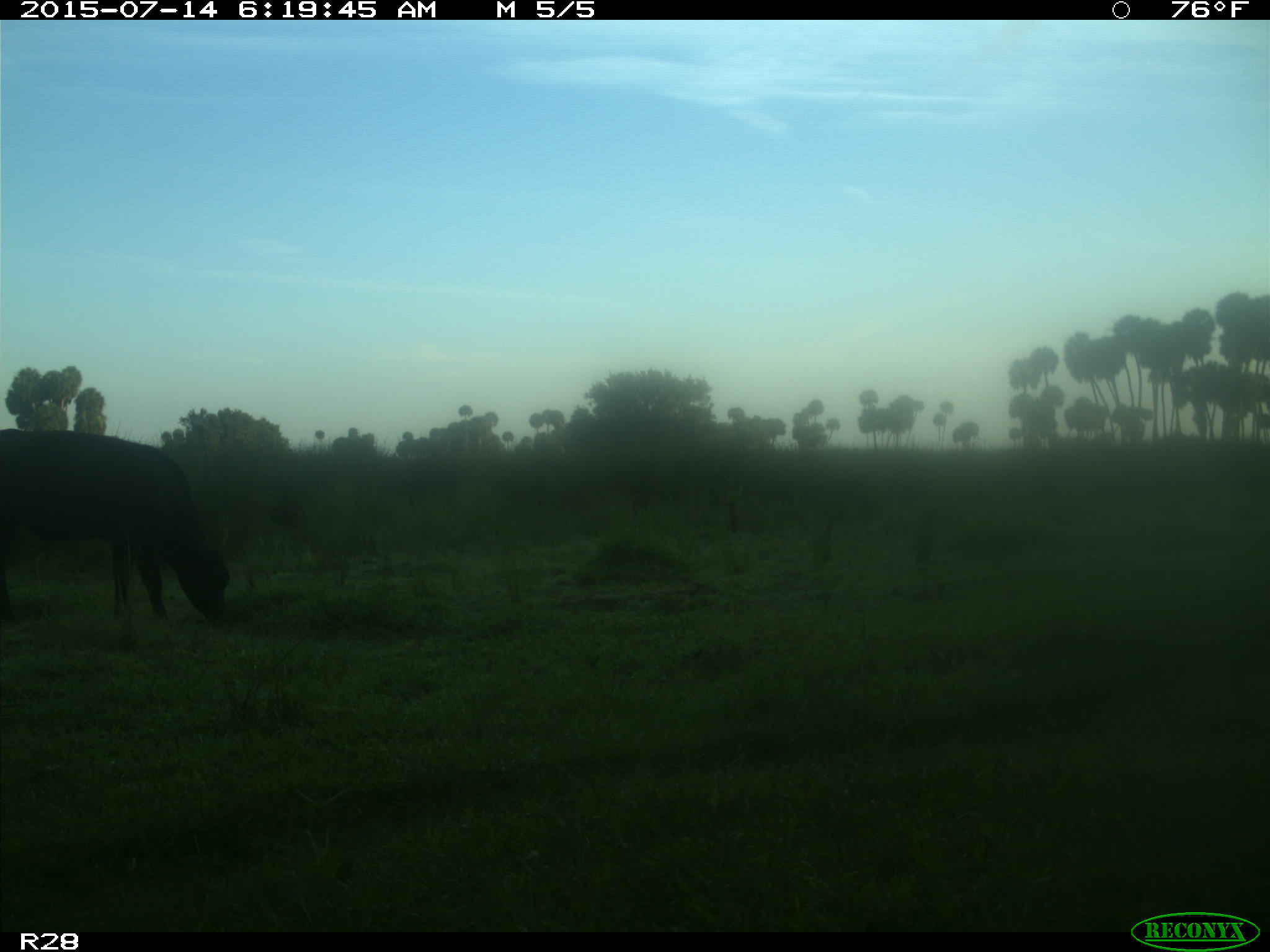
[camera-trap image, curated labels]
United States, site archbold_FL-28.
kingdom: Animalia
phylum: Chordata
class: Mammalia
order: Artiodactyla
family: Bovidae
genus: Bos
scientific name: Bos taurus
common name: domestic cow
Bos taurus (domestic cow).